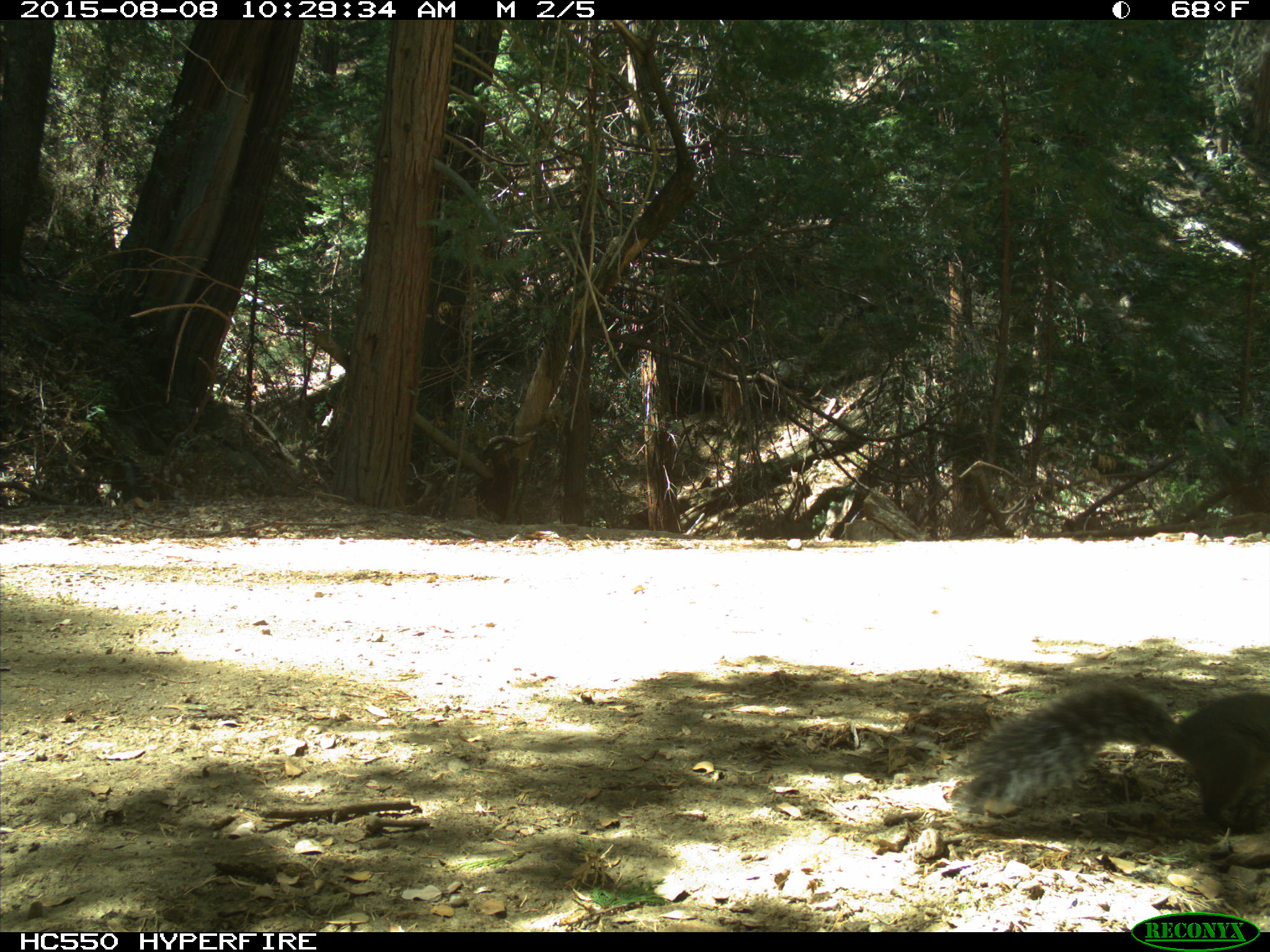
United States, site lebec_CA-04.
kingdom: Animalia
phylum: Chordata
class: Mammalia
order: Rodentia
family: Sciuridae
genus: Sciurus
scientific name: Sciurus carolinensis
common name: eastern gray squirrel